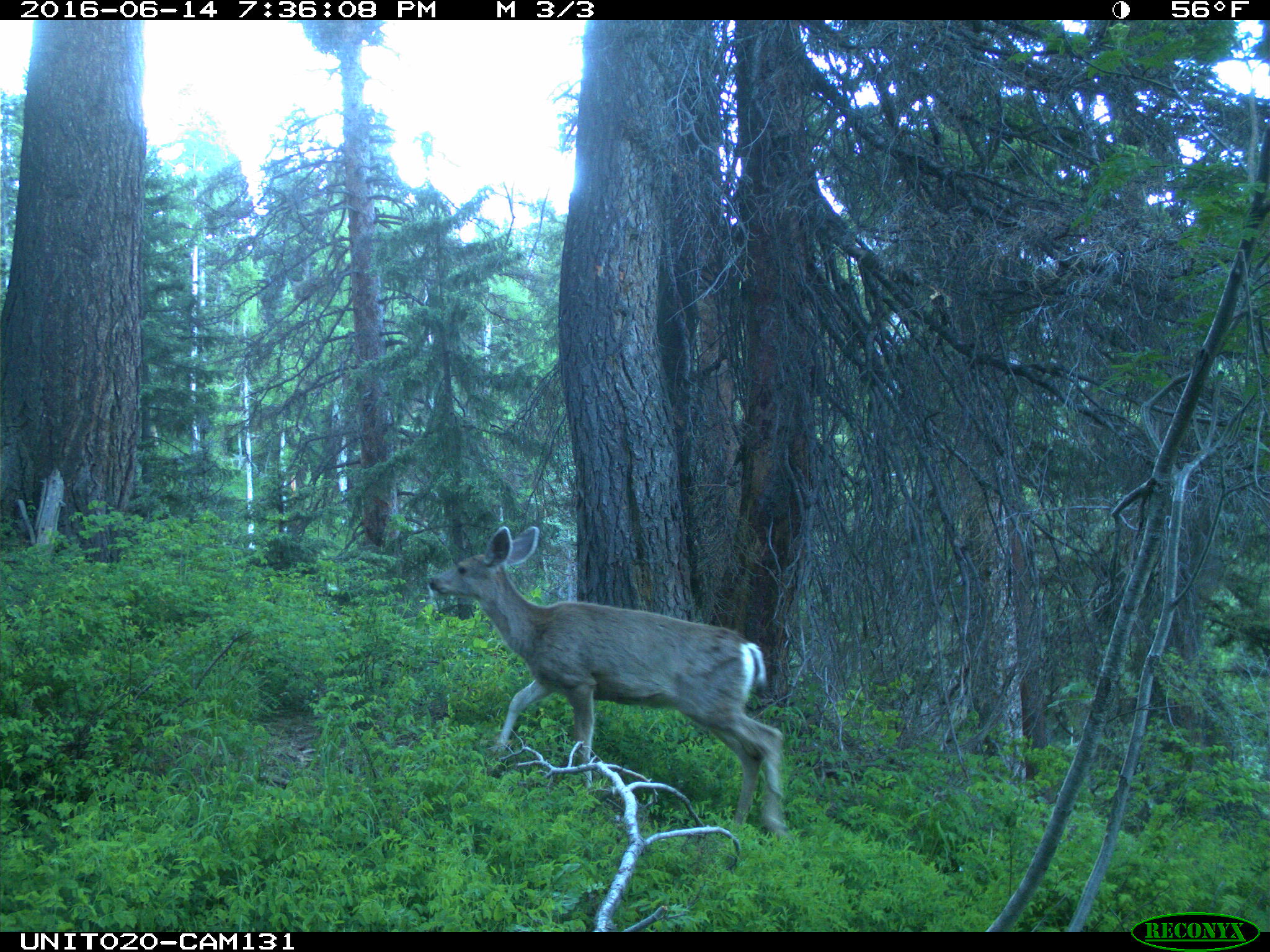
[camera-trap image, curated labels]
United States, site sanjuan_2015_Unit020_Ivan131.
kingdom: Animalia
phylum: Chordata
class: Mammalia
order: Artiodactyla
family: Cervidae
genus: Odocoileus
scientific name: Odocoileus hemionus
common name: mule deer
Odocoileus hemionus (mule deer).